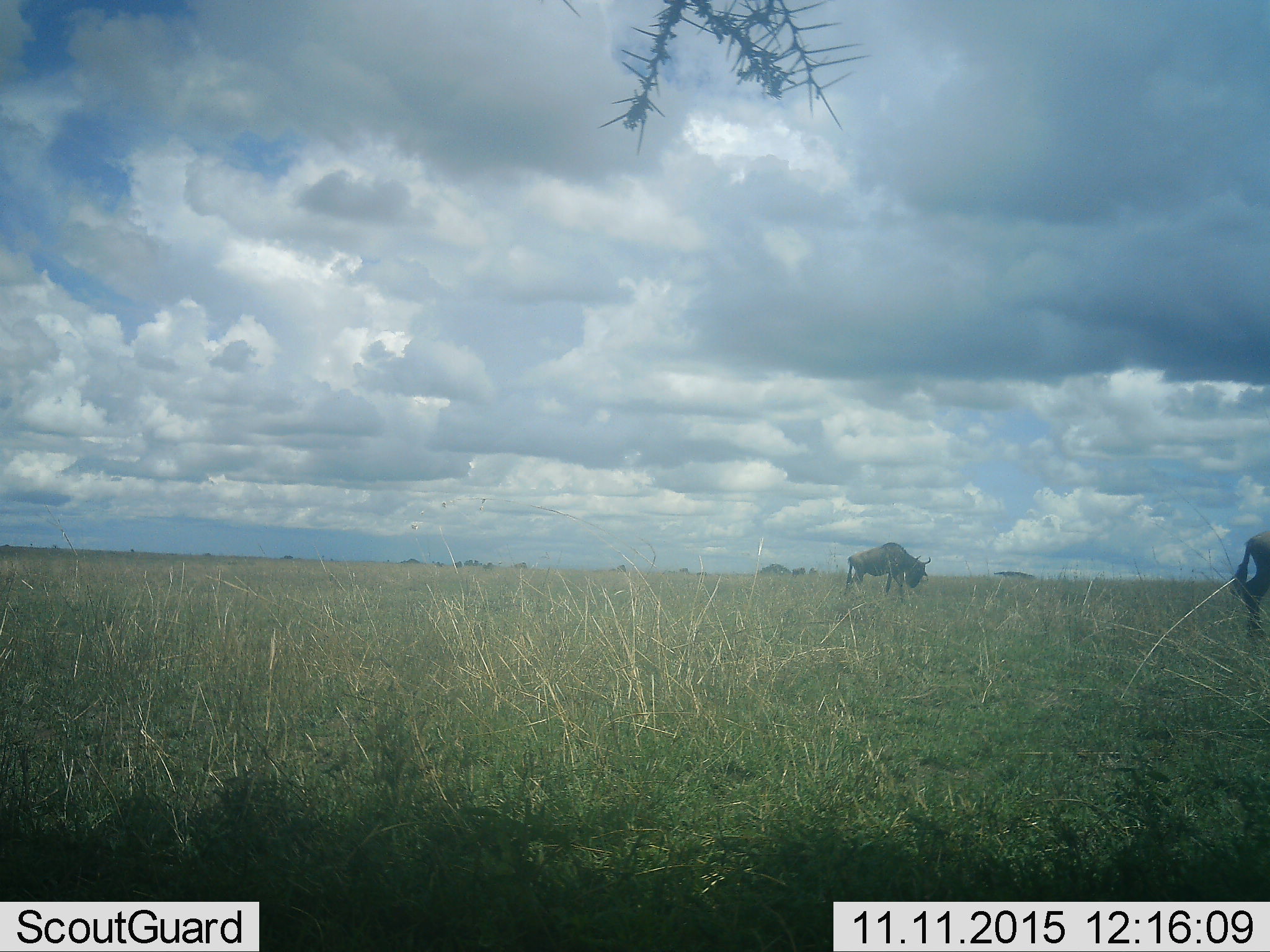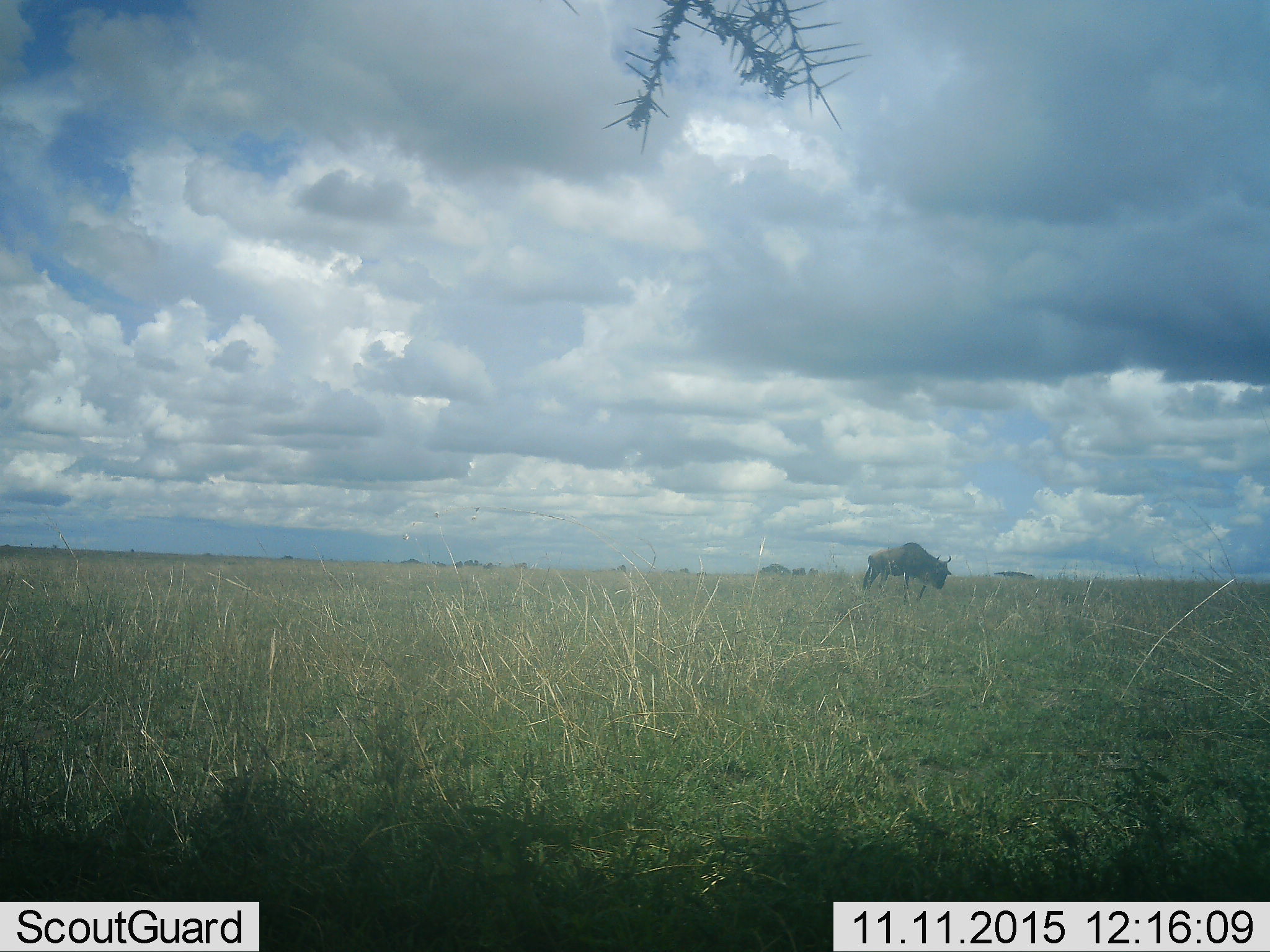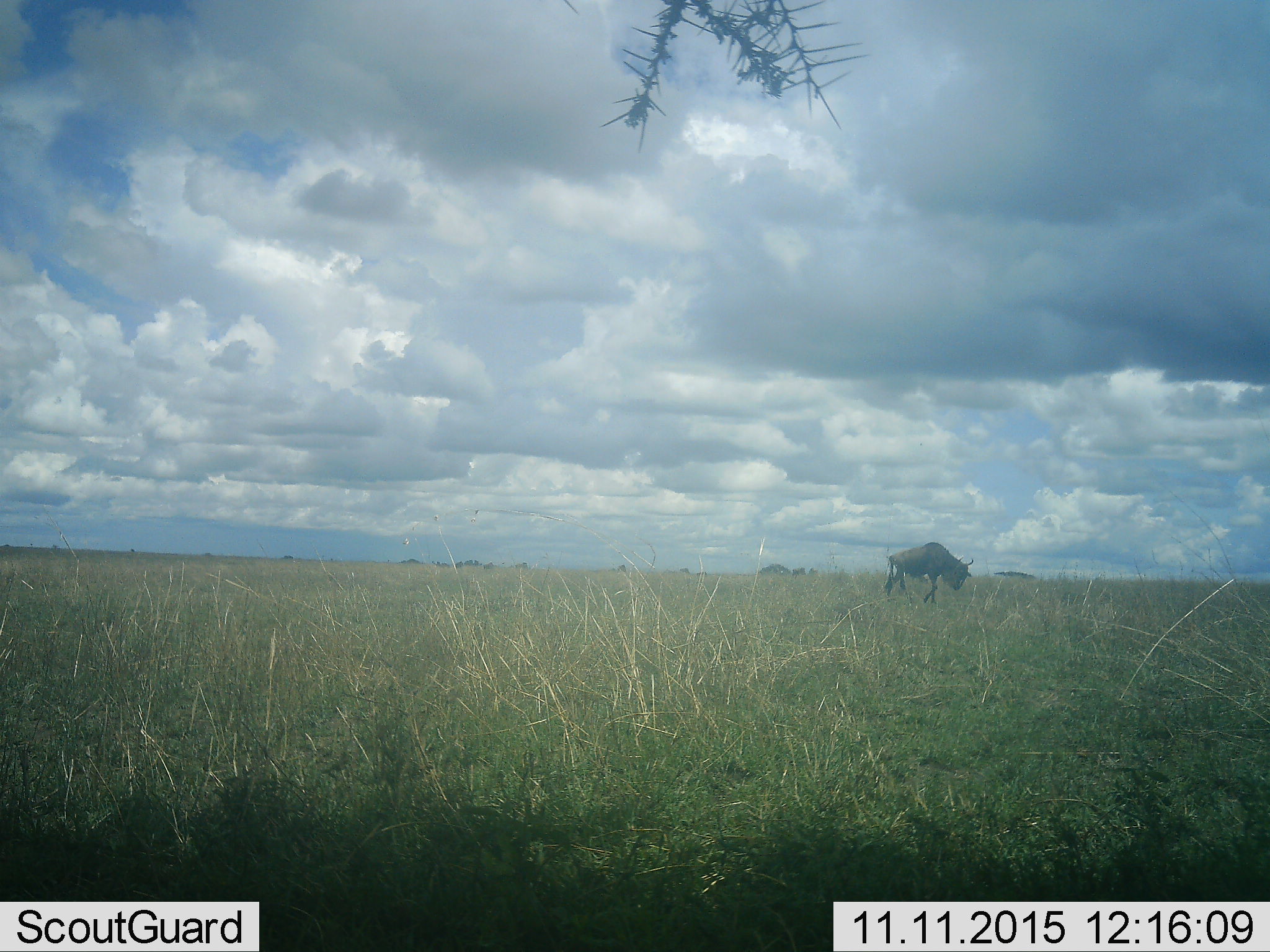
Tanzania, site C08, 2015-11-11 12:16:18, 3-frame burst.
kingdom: Animalia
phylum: Chordata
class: Mammalia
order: Artiodactyla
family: Bovidae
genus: Connochaetes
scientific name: Connochaetes taurinus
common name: blue wildebeest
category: wildebeest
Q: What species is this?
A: Wildebeest (blue wildebeest) (Connochaetes taurinus).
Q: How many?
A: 2.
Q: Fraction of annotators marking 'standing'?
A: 25%.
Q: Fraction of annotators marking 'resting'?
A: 0%.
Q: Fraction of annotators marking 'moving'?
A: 81%.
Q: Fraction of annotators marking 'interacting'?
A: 0%.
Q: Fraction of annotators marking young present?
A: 0%.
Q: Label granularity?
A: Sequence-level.